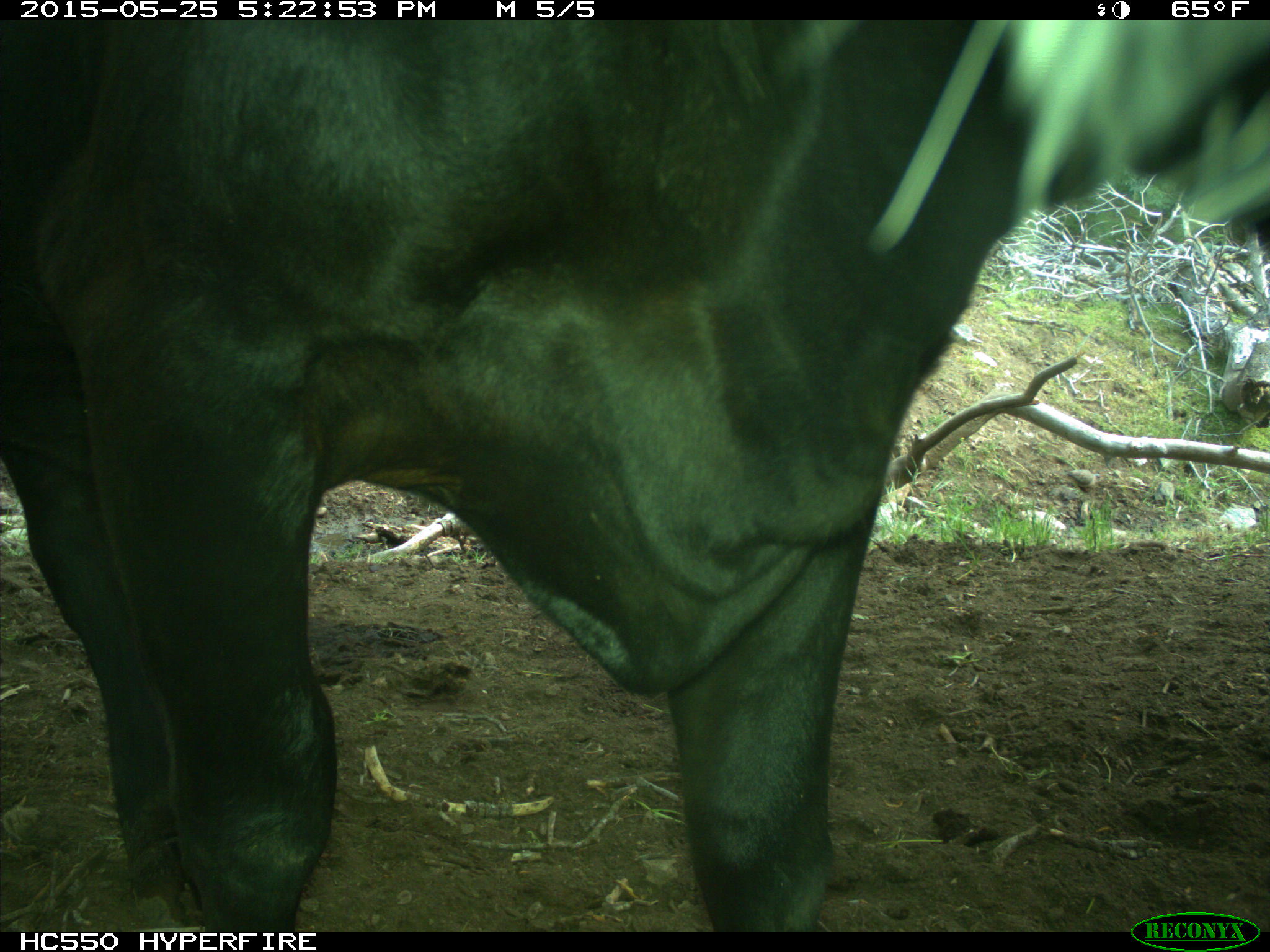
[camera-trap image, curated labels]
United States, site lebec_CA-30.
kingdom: Animalia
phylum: Chordata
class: Mammalia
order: Artiodactyla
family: Bovidae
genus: Bos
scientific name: Bos taurus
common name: domestic cow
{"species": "Bos taurus (domestic cow)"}